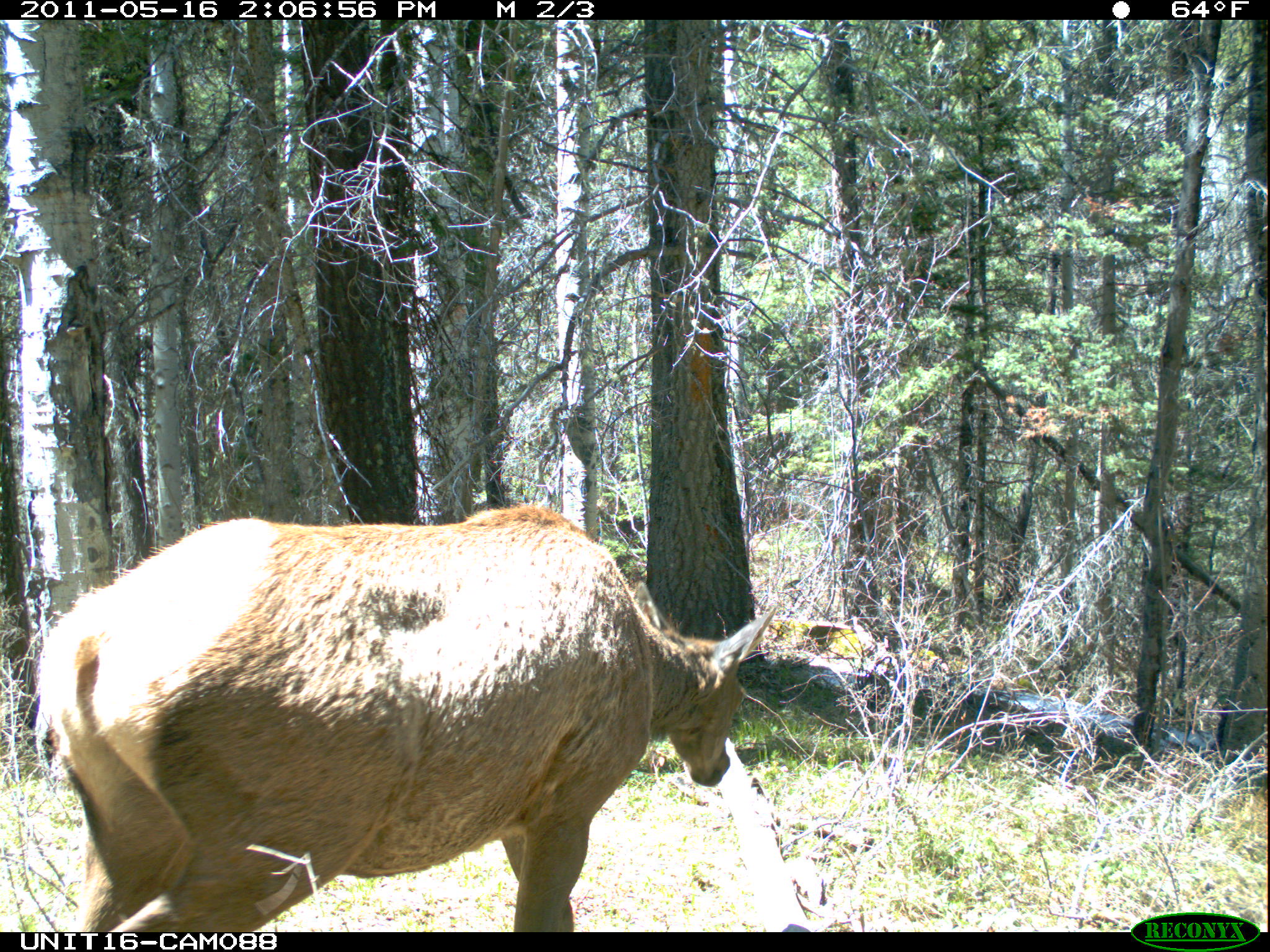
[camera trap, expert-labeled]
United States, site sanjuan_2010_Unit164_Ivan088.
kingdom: Animalia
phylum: Chordata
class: Mammalia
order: Artiodactyla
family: Cervidae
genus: Cervus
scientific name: Cervus elaphus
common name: red deer